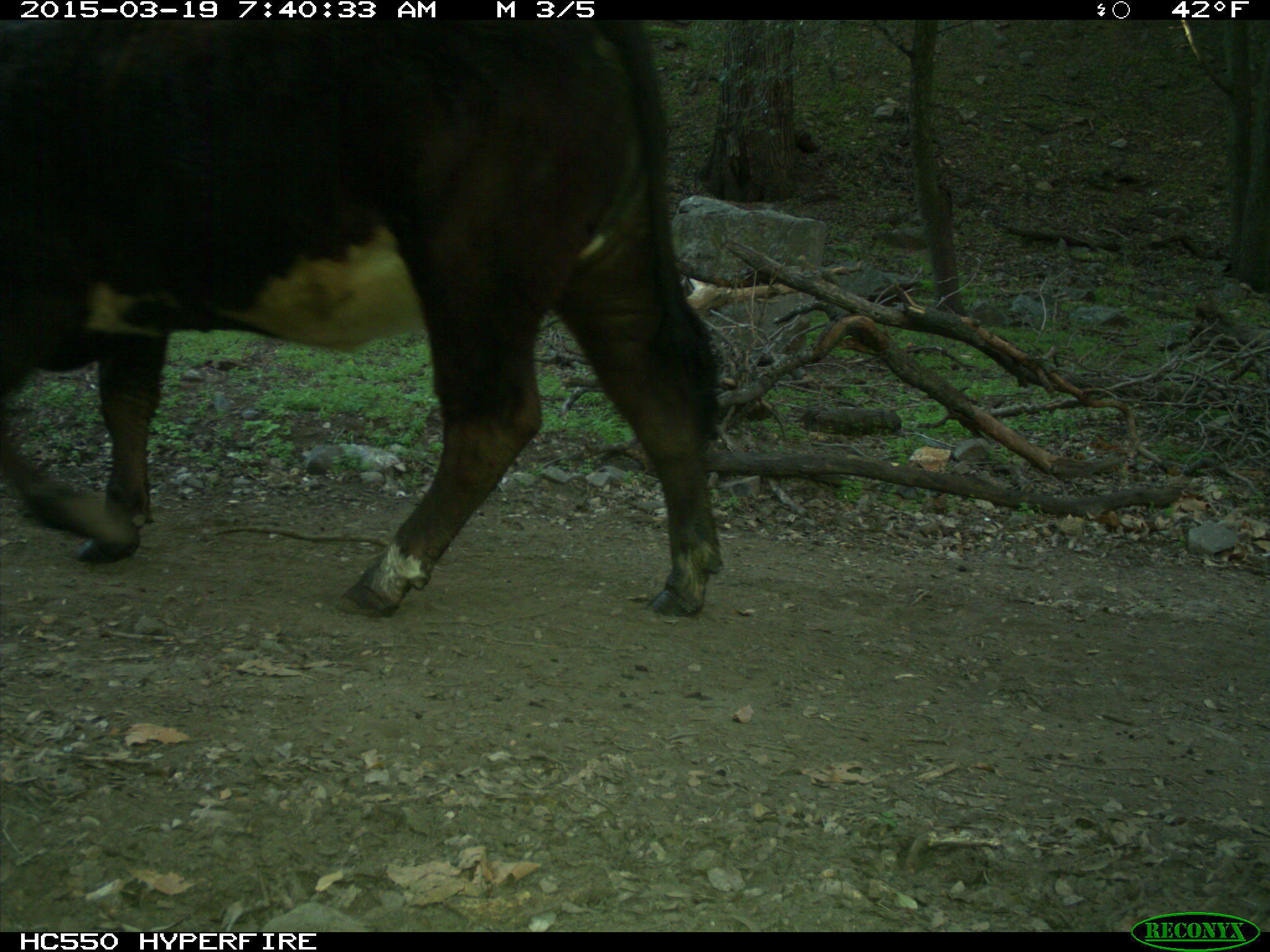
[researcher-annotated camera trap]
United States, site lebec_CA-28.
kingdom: Animalia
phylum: Chordata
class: Mammalia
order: Artiodactyla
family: Bovidae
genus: Bos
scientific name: Bos taurus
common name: domestic cow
Bos taurus (domestic cow).